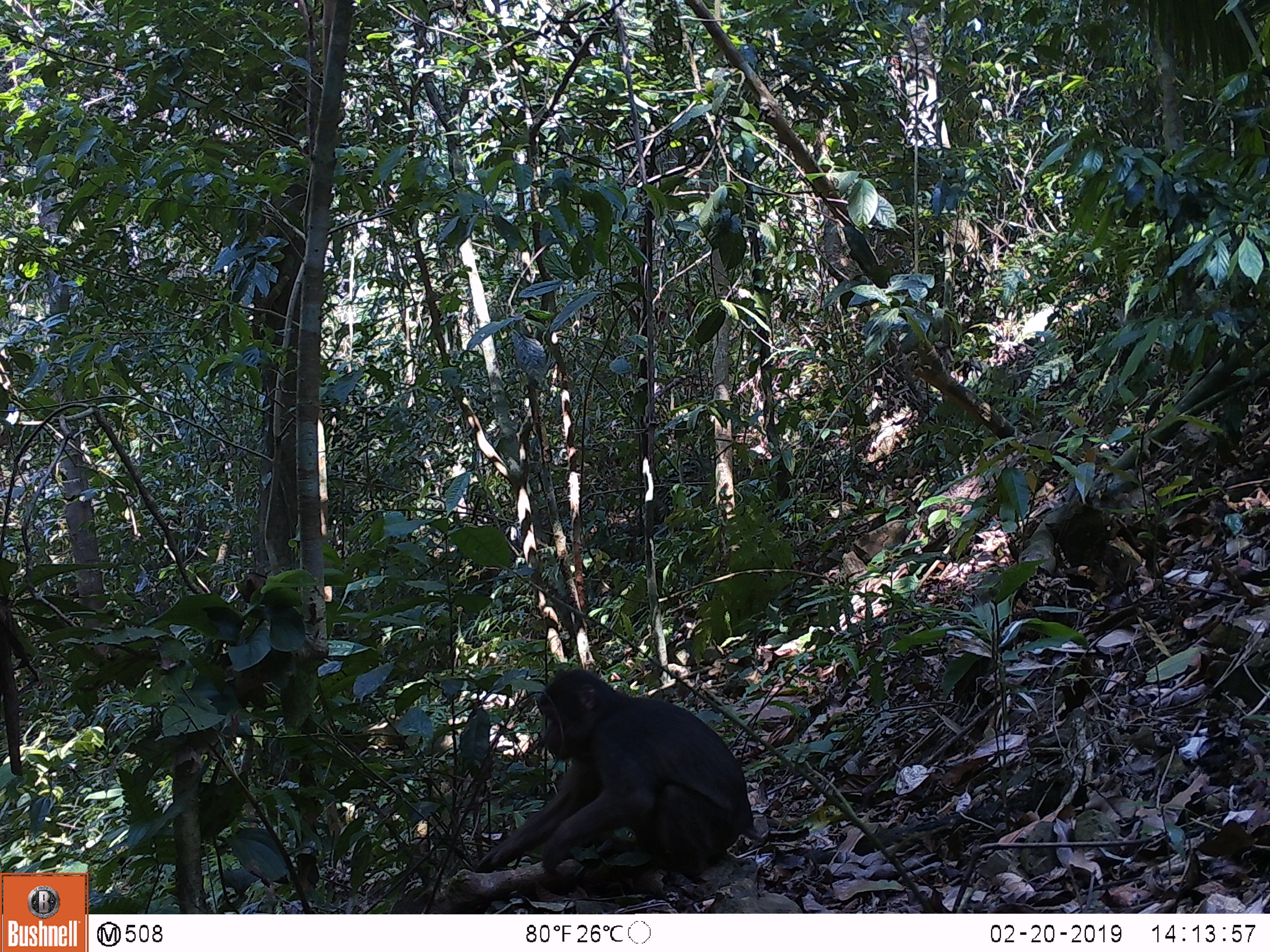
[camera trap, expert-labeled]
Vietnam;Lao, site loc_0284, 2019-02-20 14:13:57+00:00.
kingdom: Animalia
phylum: Chordata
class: Mammalia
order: Primates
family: Cercopithecidae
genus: Macaca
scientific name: Macaca arctoides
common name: stump-tailed macaque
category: stump tailed macaque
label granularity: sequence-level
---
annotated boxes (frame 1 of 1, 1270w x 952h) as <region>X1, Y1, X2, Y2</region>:
stump tailed macaque: <region>474, 667, 759, 898</region>